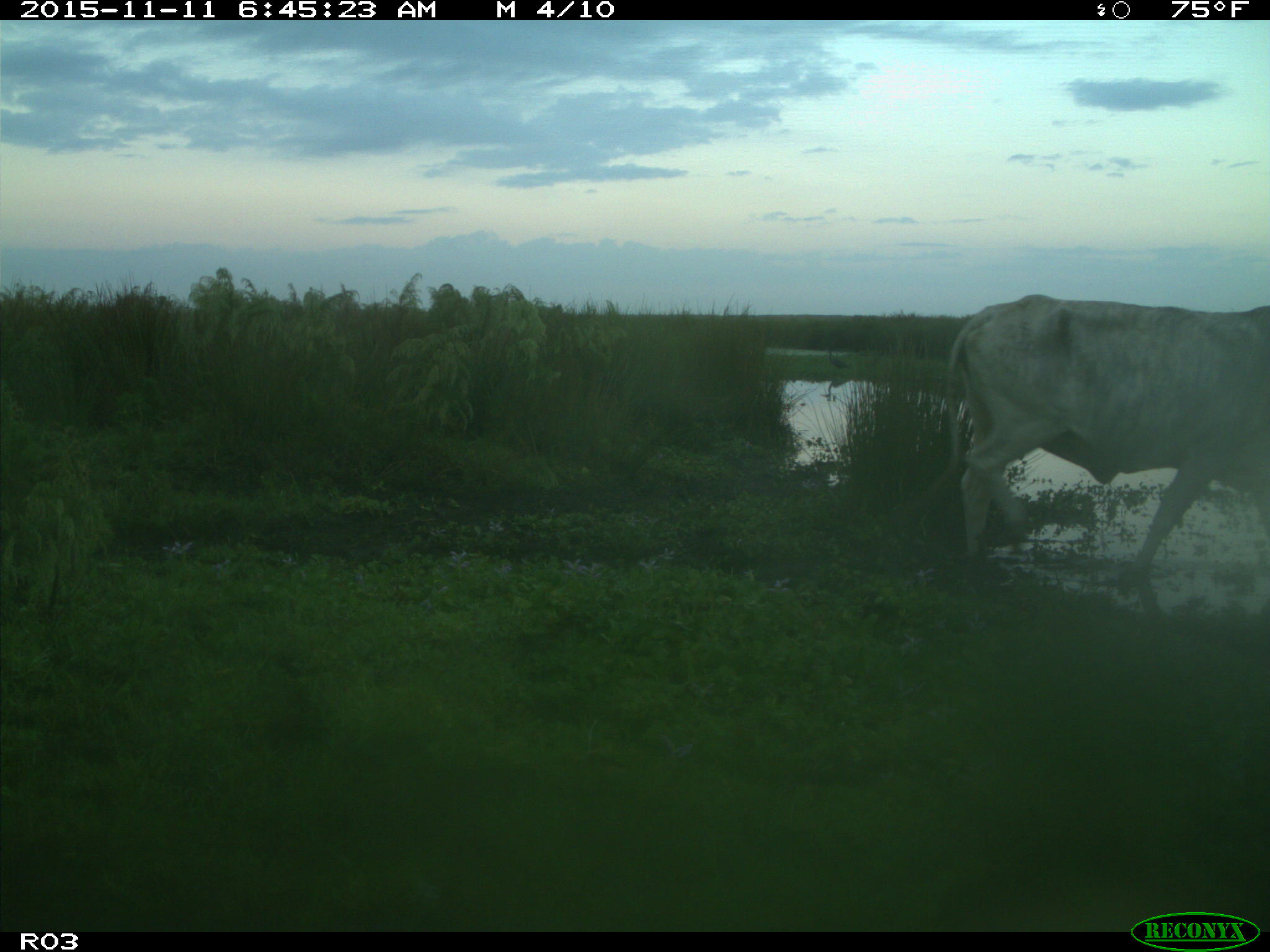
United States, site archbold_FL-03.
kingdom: Animalia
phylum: Chordata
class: Mammalia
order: Artiodactyla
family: Bovidae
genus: Bos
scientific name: Bos taurus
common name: domestic cow